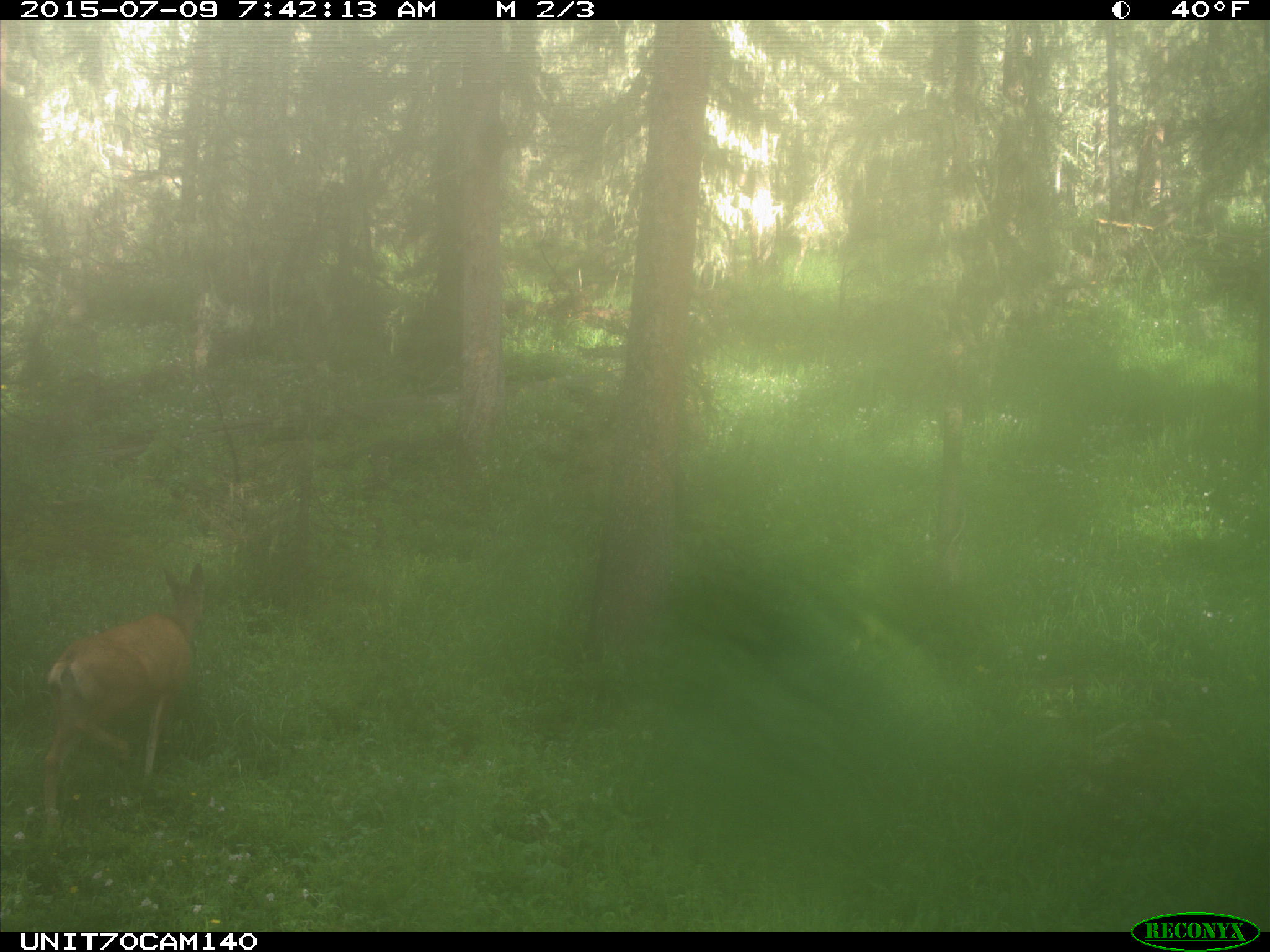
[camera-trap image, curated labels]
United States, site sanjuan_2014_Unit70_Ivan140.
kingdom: Animalia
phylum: Chordata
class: Mammalia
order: Artiodactyla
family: Cervidae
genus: Odocoileus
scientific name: Odocoileus hemionus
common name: mule deer